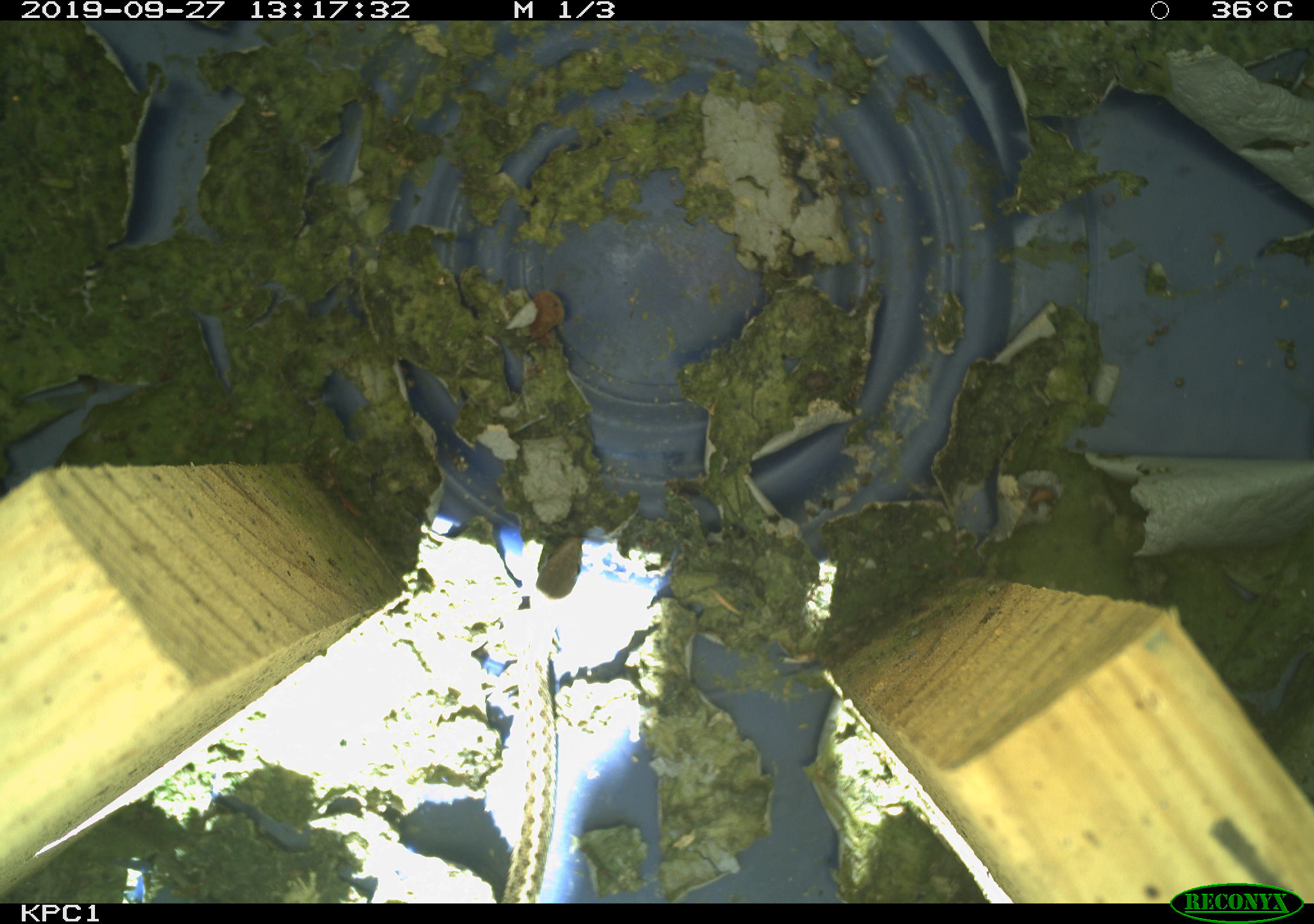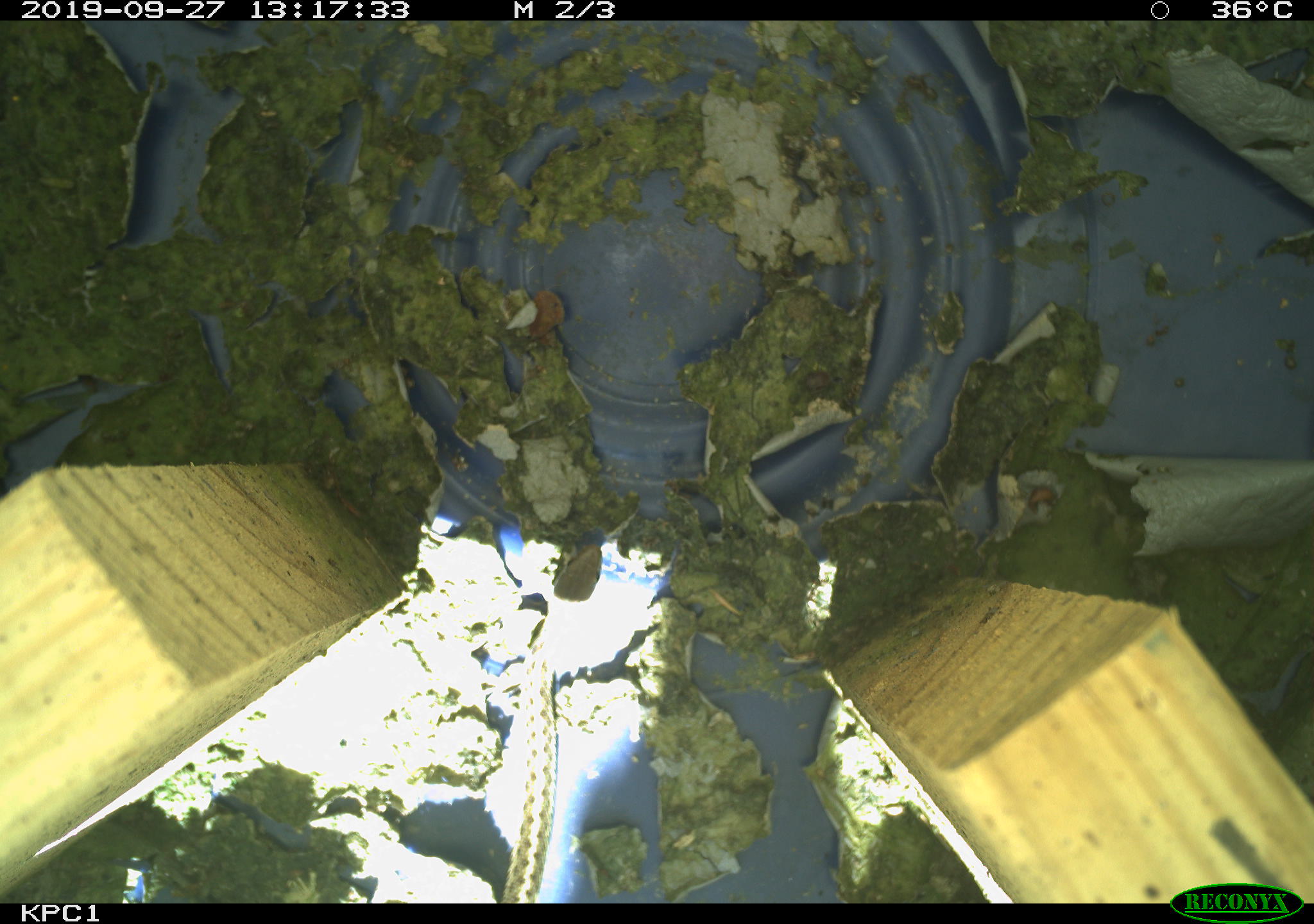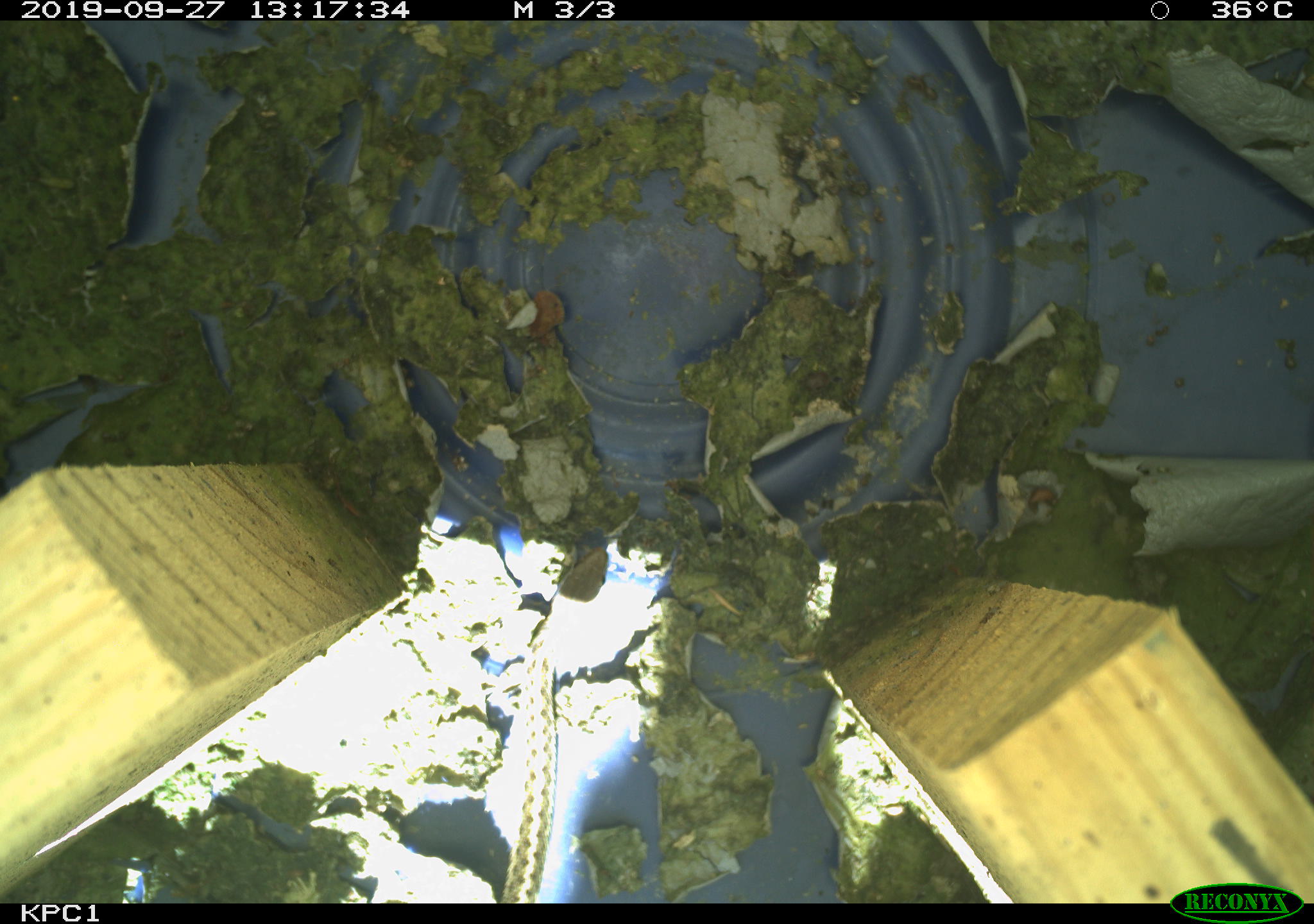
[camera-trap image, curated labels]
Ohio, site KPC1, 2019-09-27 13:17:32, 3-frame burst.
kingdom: Animalia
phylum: Chordata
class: Reptilia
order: Squamata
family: Colubridae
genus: Thamnophis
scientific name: Thamnophis sirtalis sirtalis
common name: eastern gartersnake